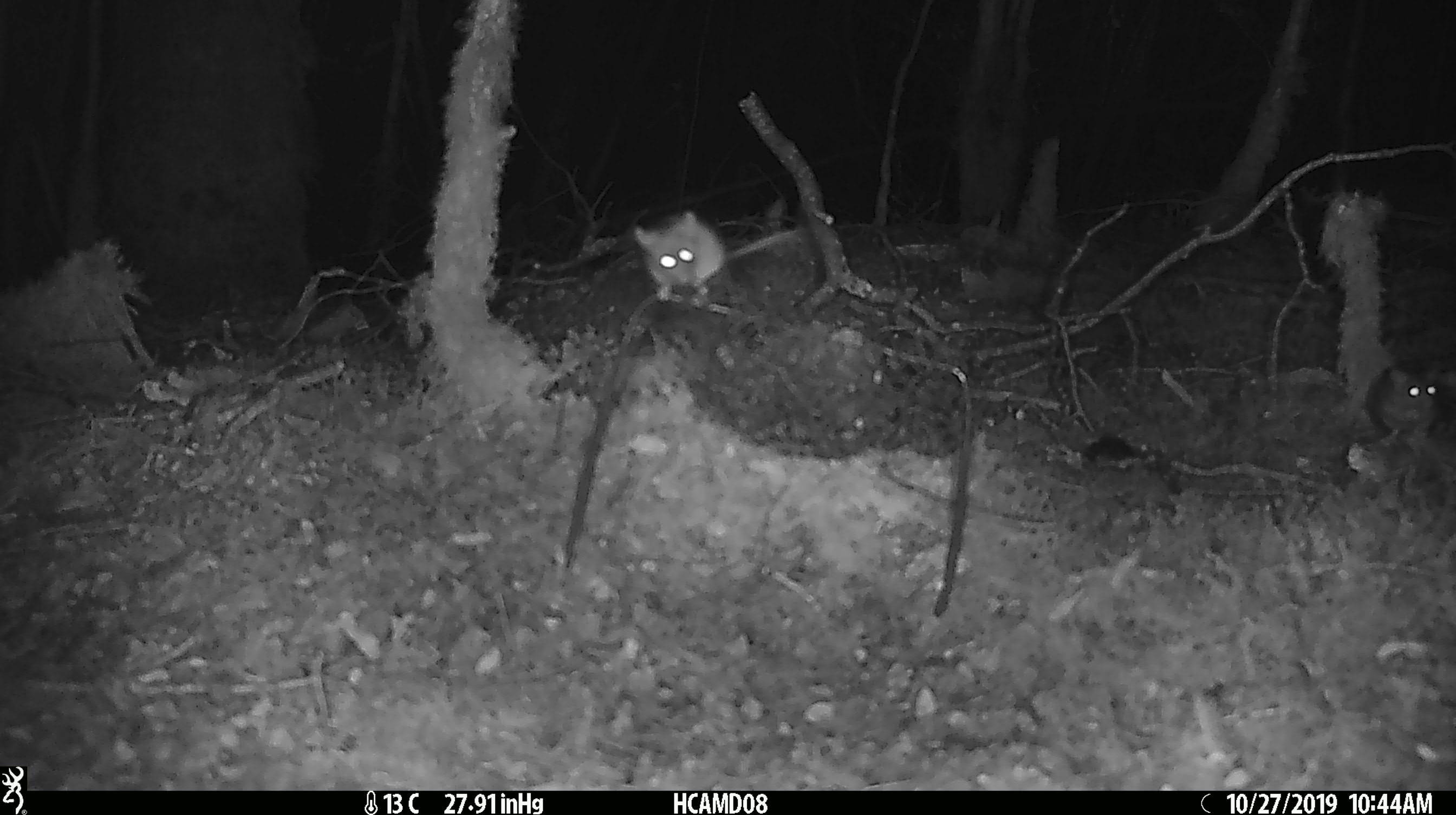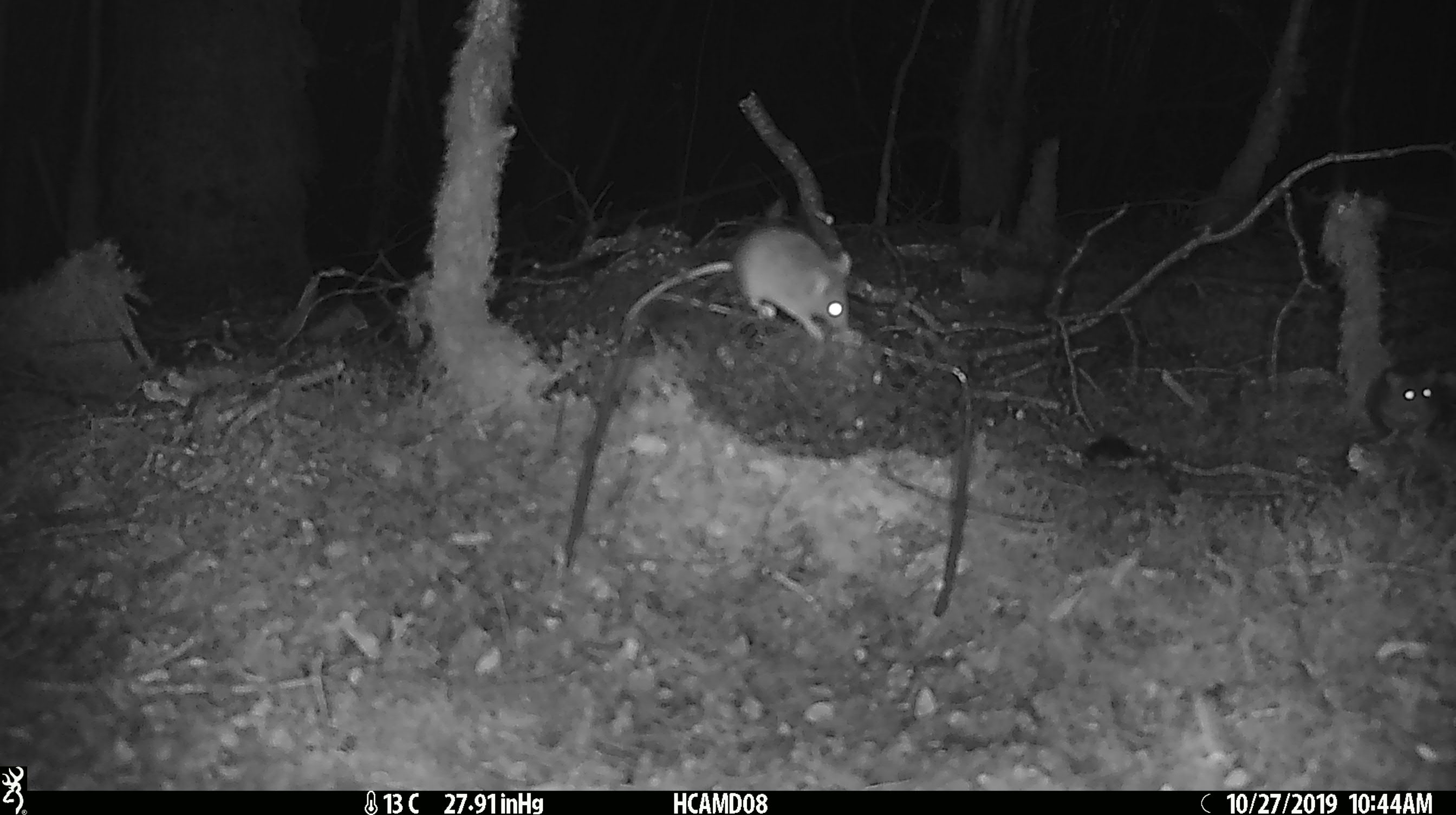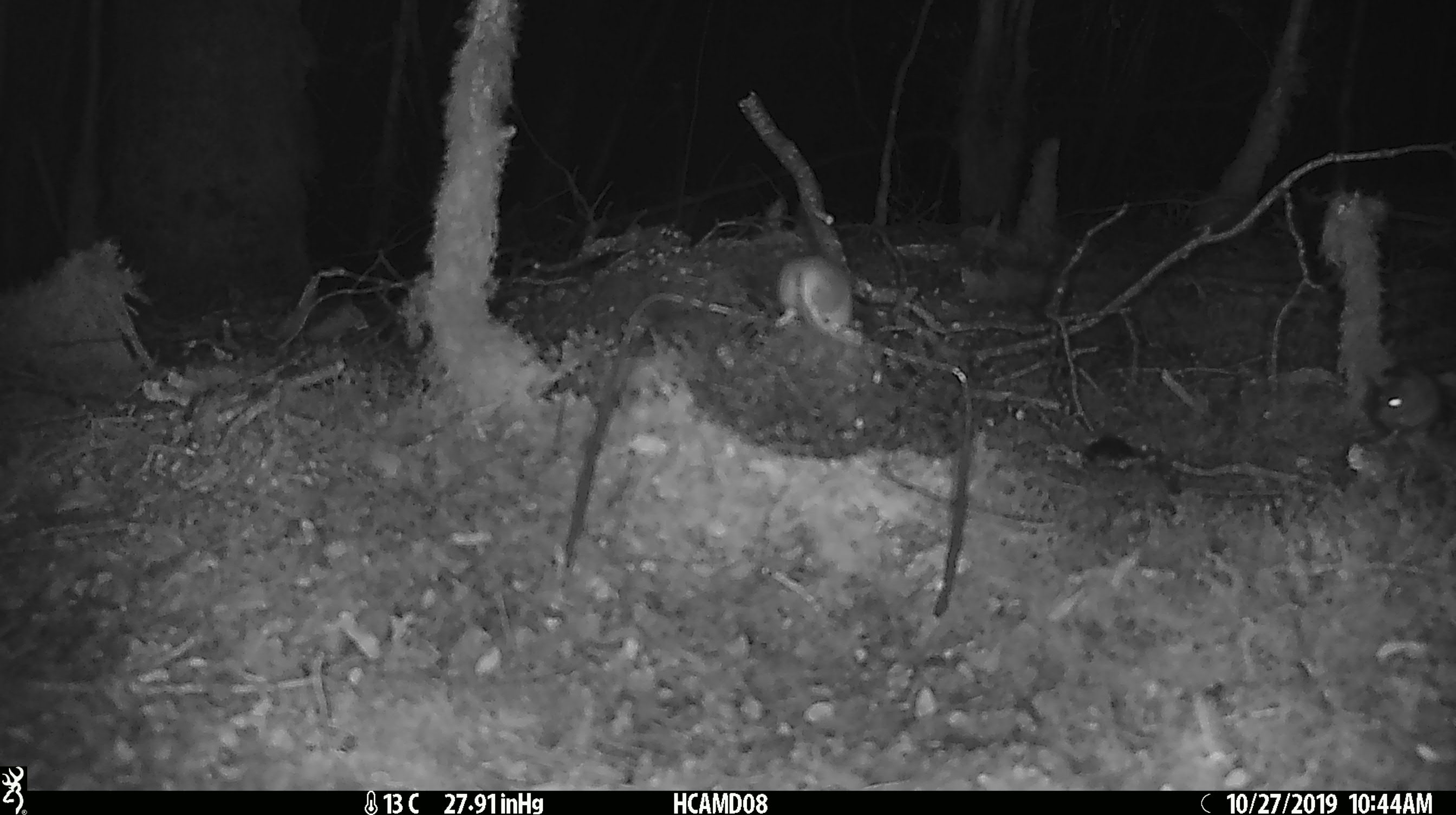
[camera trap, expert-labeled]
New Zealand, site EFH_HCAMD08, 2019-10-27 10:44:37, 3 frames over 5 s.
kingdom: Animalia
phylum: Chordata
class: Mammalia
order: Rodentia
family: Muridae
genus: Mus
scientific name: Mus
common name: mouse